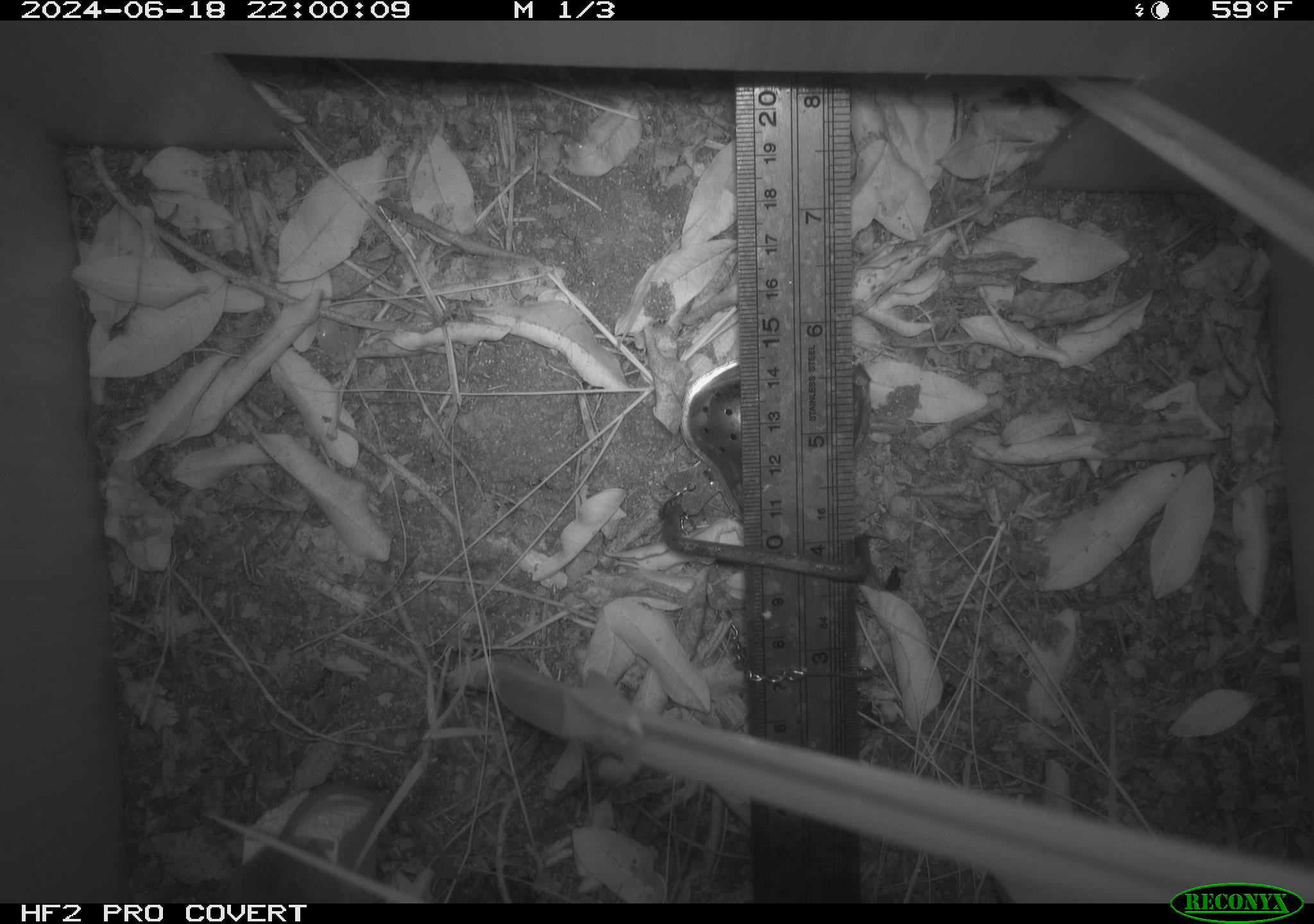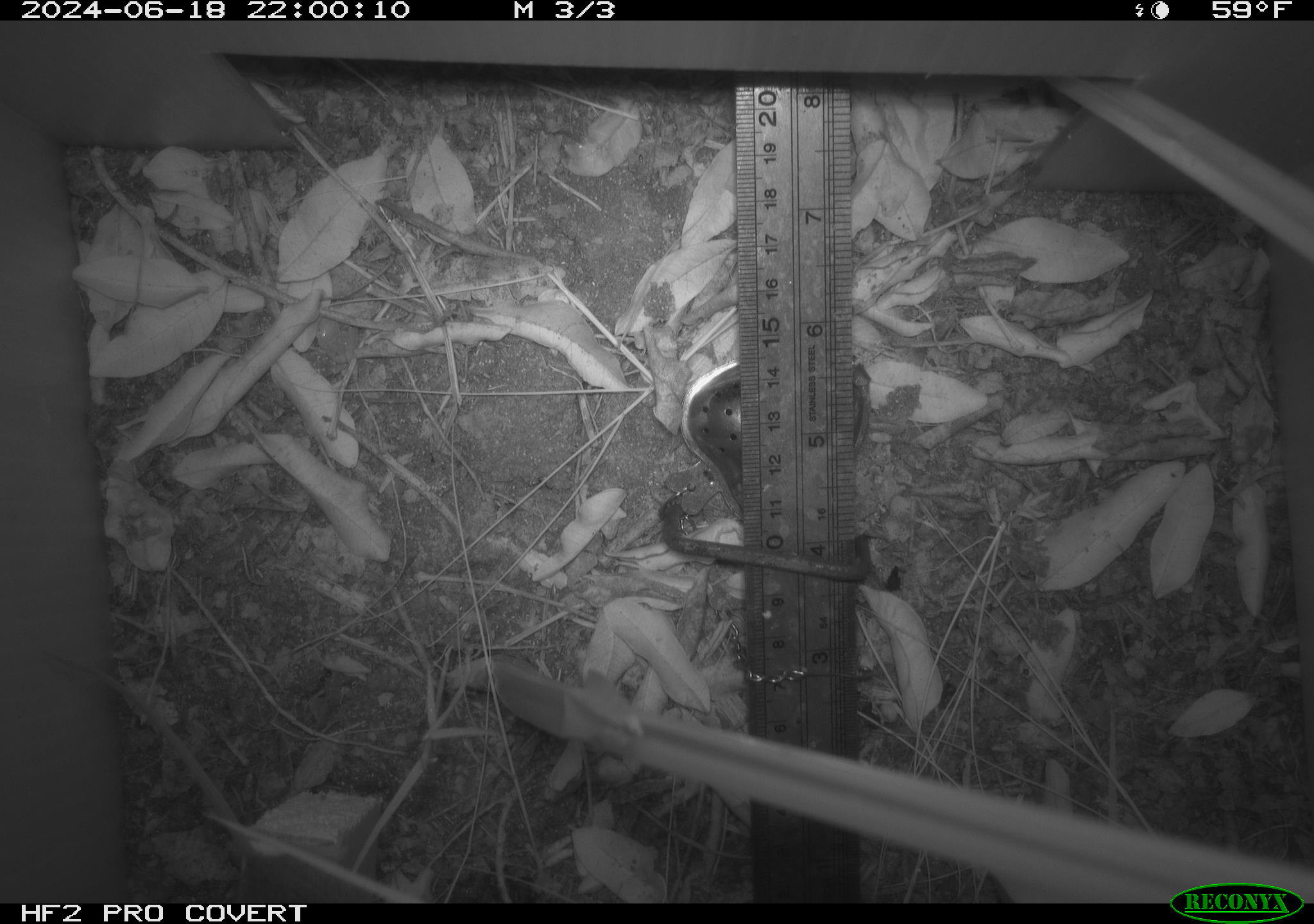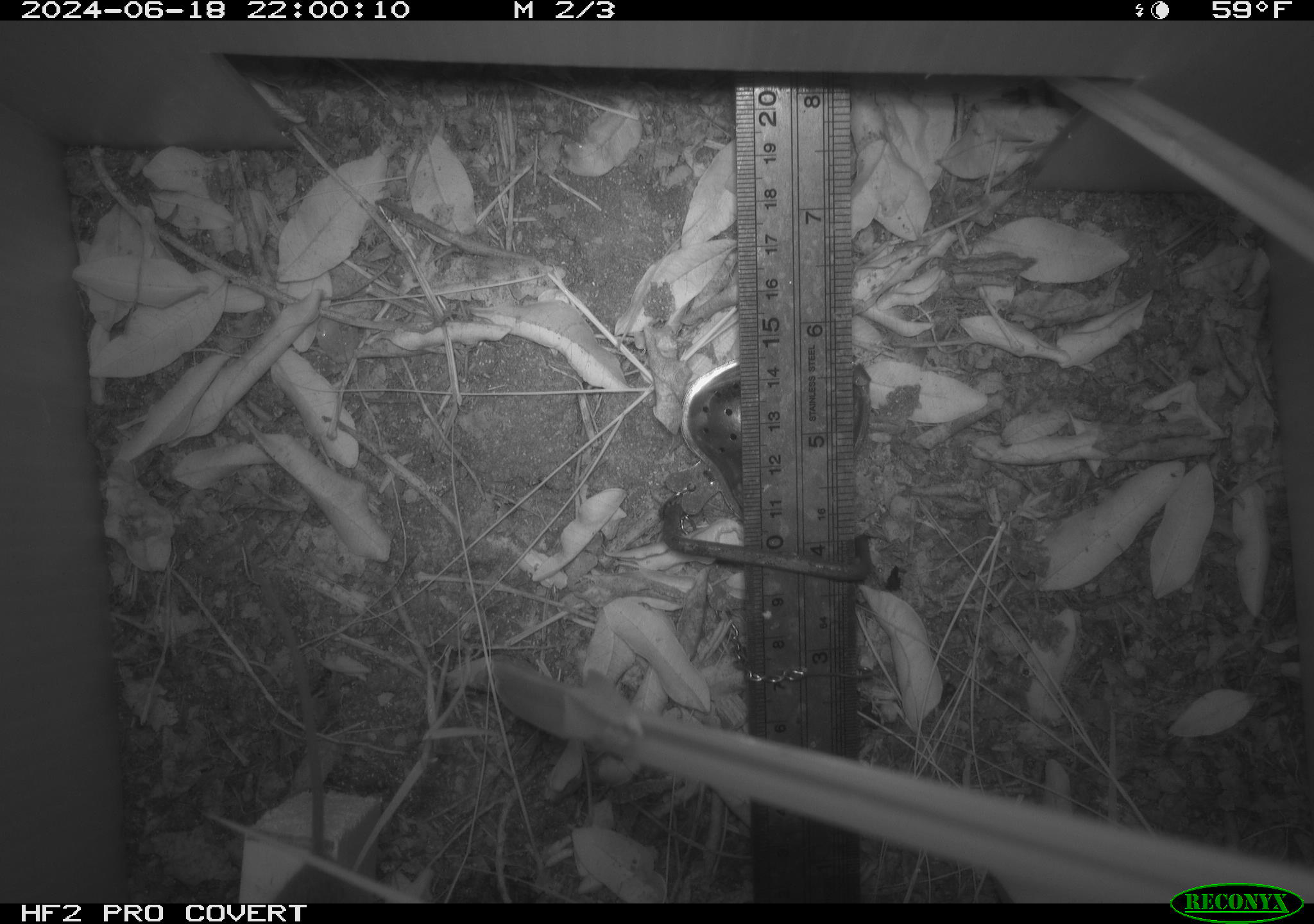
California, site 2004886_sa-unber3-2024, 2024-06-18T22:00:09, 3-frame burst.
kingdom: Animalia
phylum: Chordata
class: Mammalia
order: Rodentia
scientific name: Rodentia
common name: mouse species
Mouse species (Rodentia).